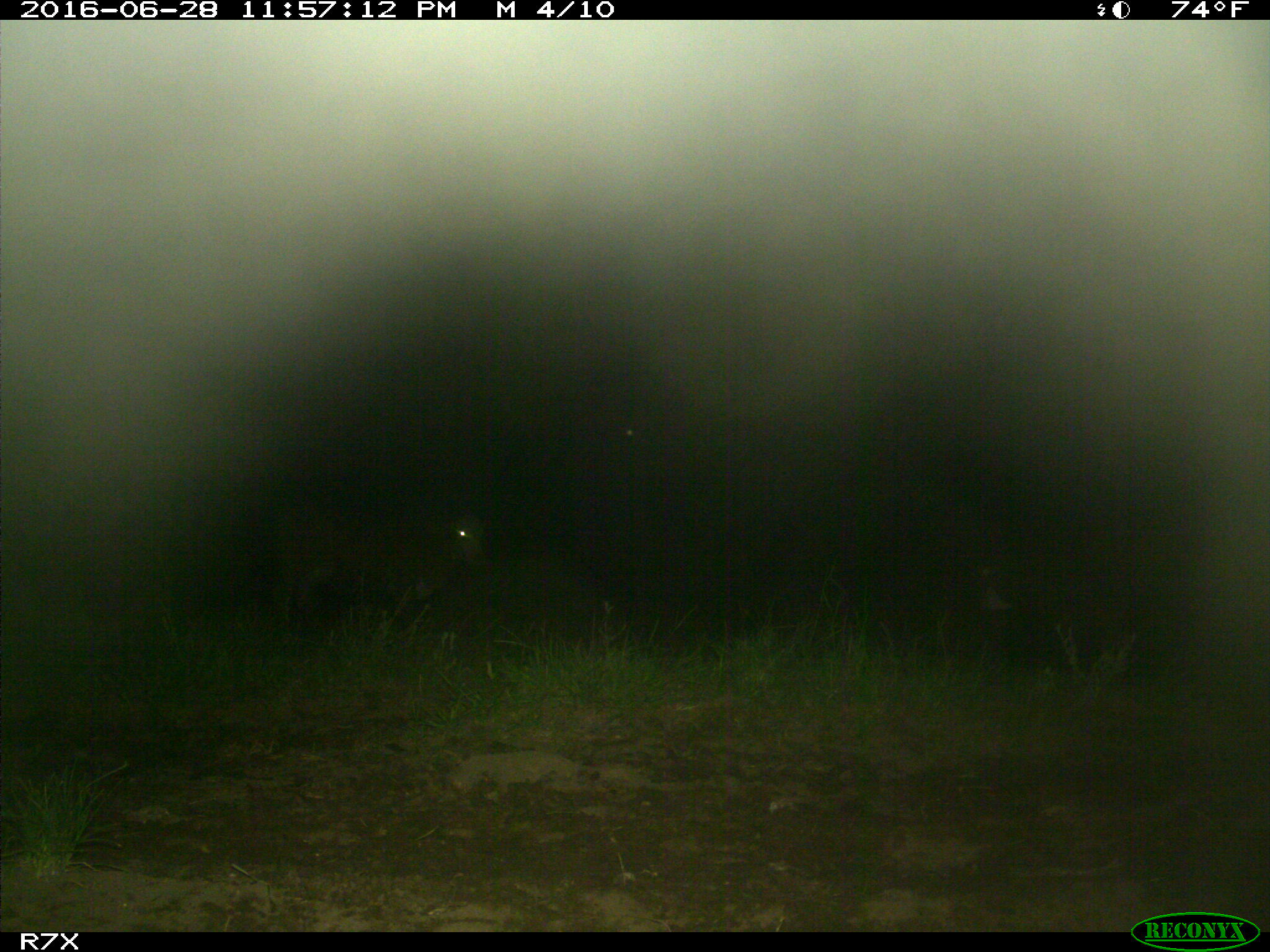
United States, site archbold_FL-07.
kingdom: Animalia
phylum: Chordata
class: Mammalia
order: Artiodactyla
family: Bovidae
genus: Bos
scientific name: Bos taurus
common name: domestic cow